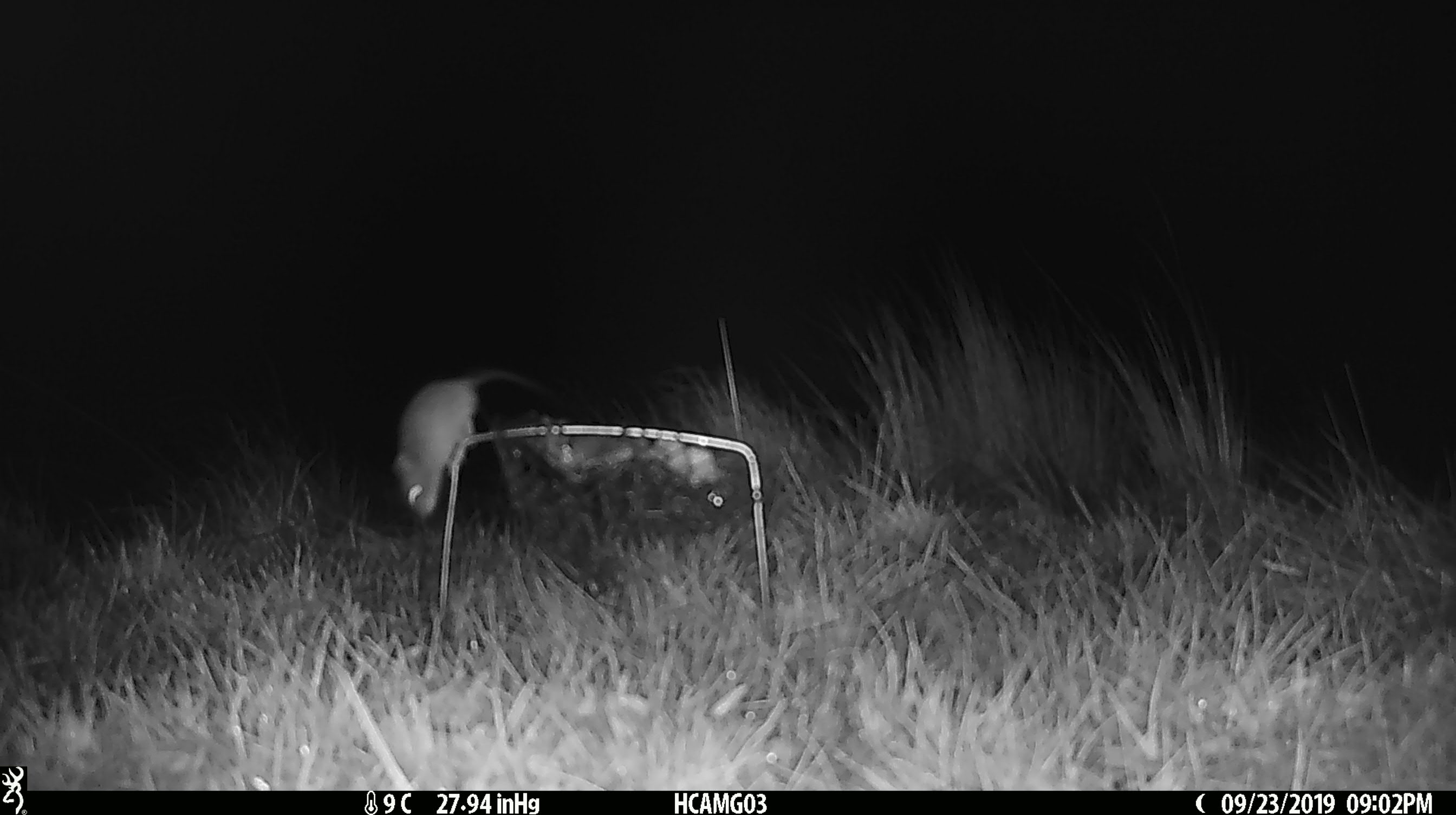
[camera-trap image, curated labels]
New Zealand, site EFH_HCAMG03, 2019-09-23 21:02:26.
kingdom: Animalia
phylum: Chordata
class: Mammalia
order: Rodentia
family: Muridae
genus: Mus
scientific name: Mus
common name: mouse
Mouse (Mus).